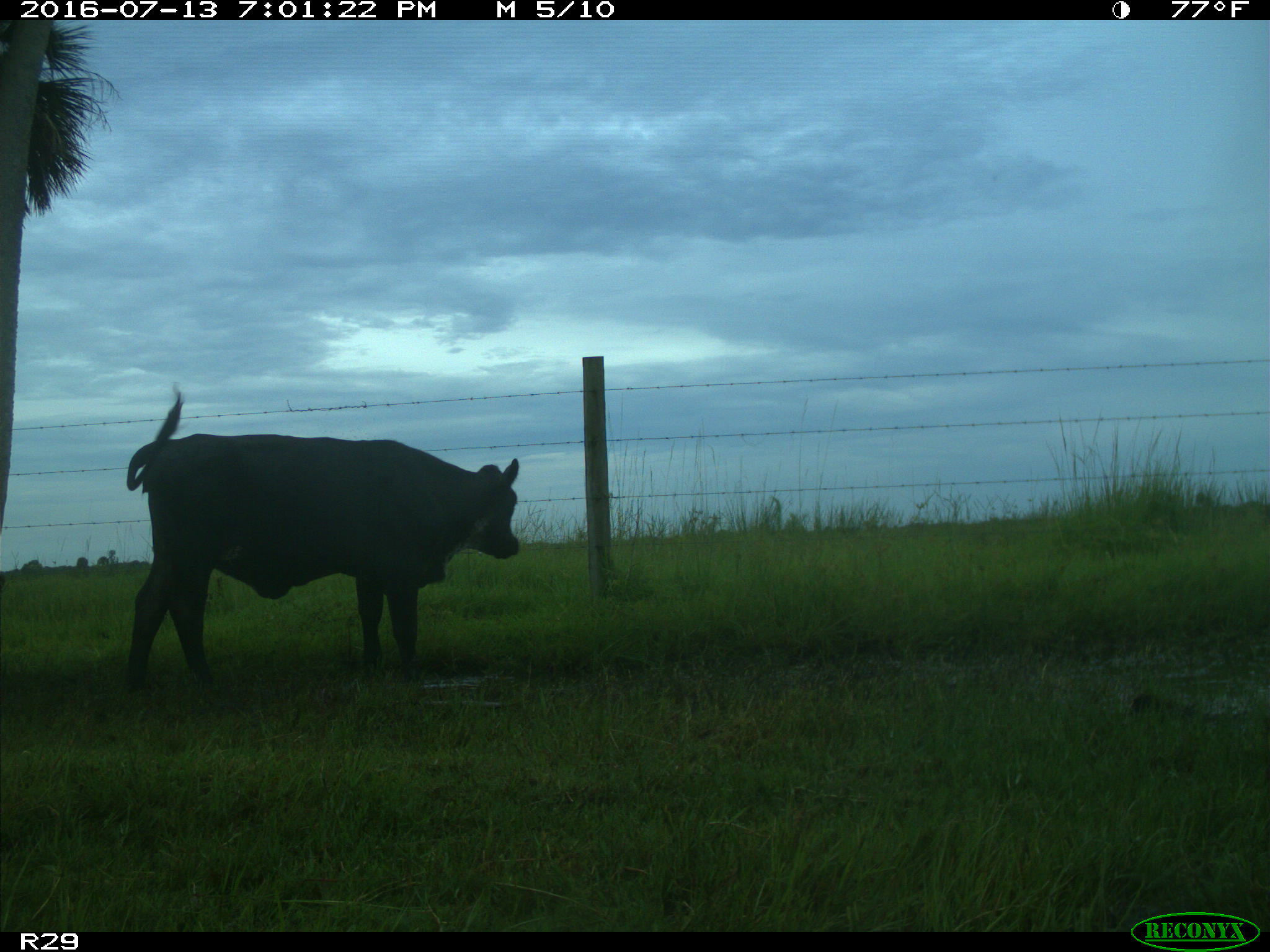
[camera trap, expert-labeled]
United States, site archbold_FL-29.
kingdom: Animalia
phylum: Chordata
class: Mammalia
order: Artiodactyla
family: Bovidae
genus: Bos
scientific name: Bos taurus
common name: domestic cow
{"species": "Bos taurus (domestic cow)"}